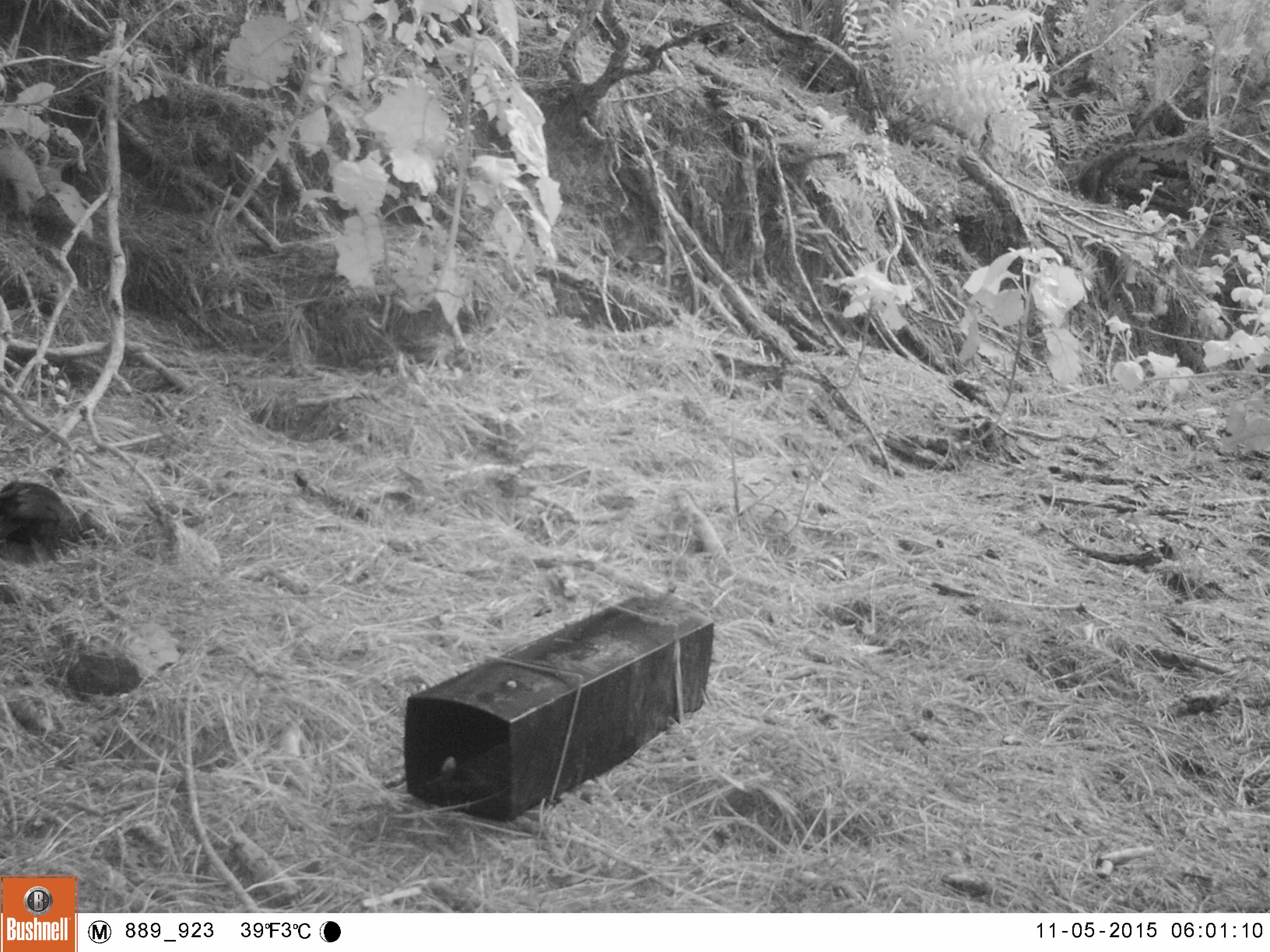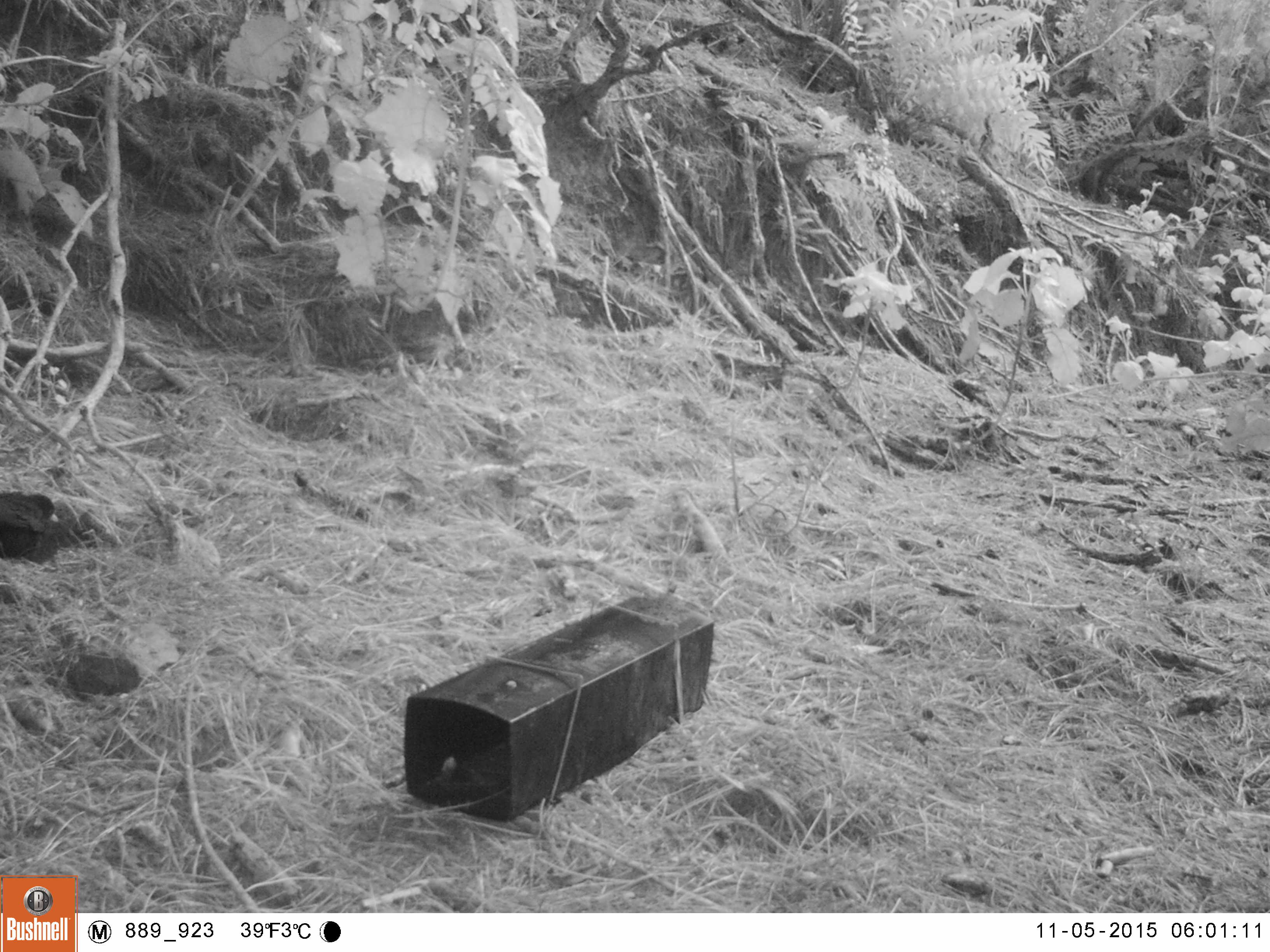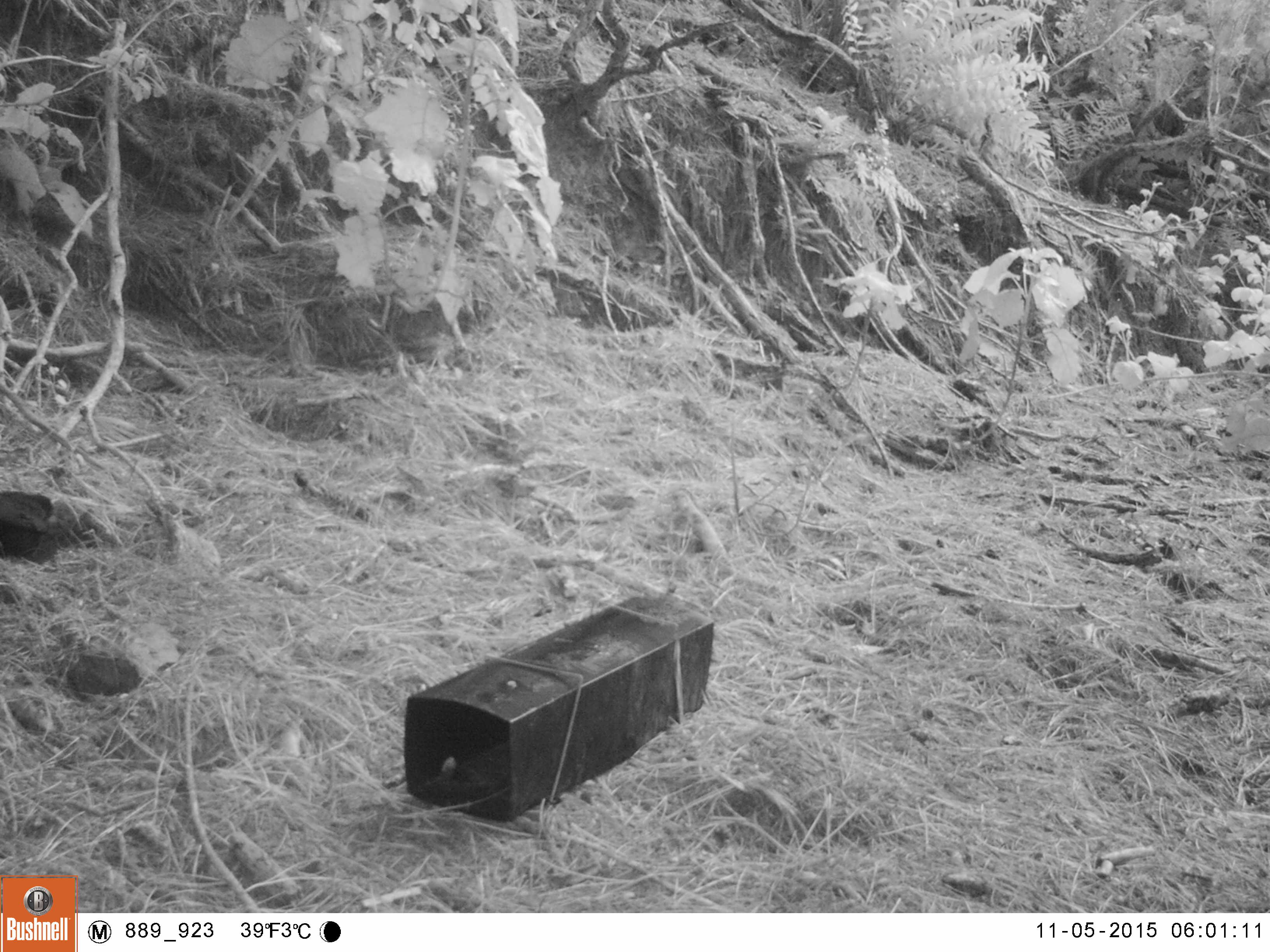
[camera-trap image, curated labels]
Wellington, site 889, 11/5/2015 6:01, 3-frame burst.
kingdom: Animalia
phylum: Chordata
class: Aves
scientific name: Aves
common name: bird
Bird (Aves).